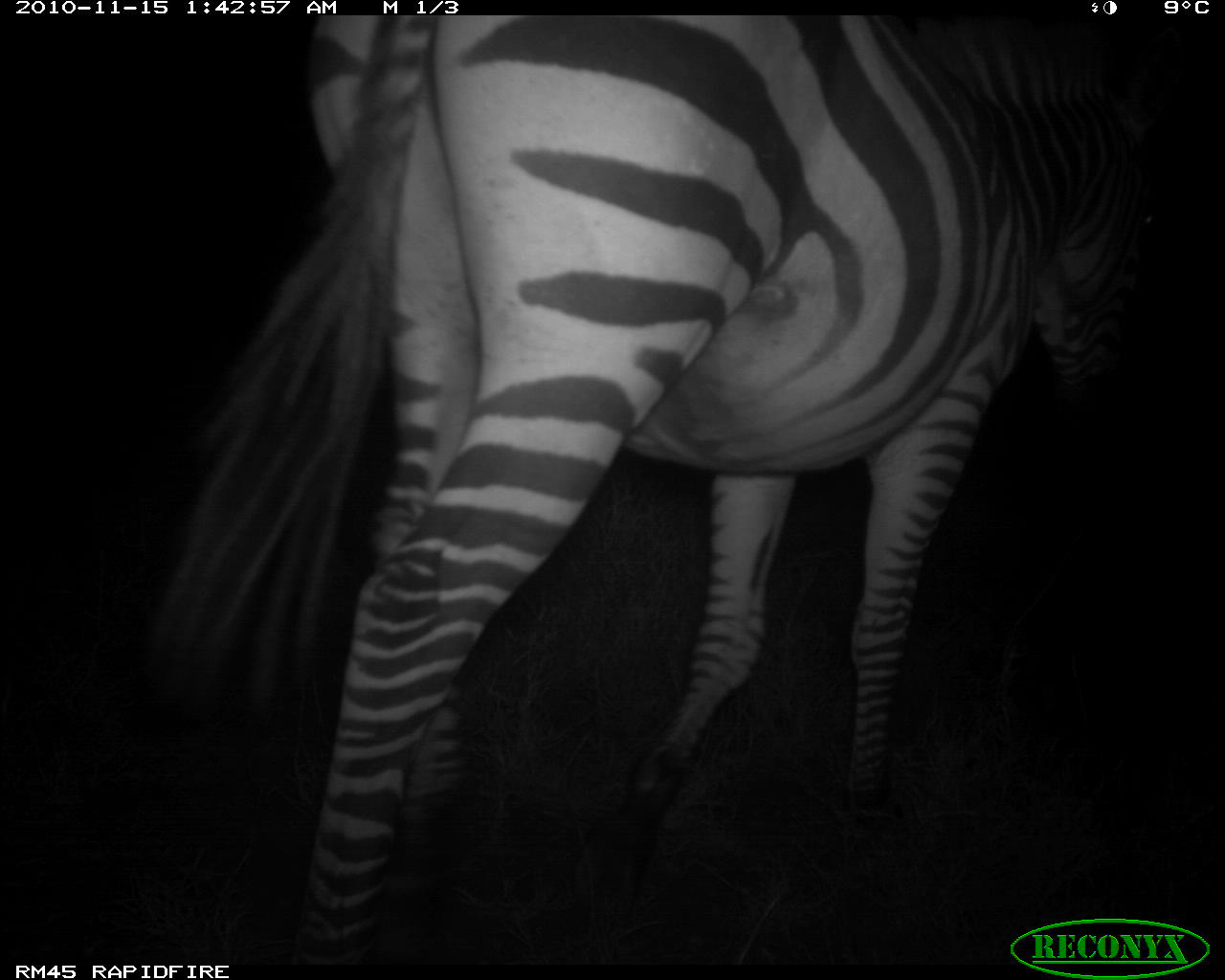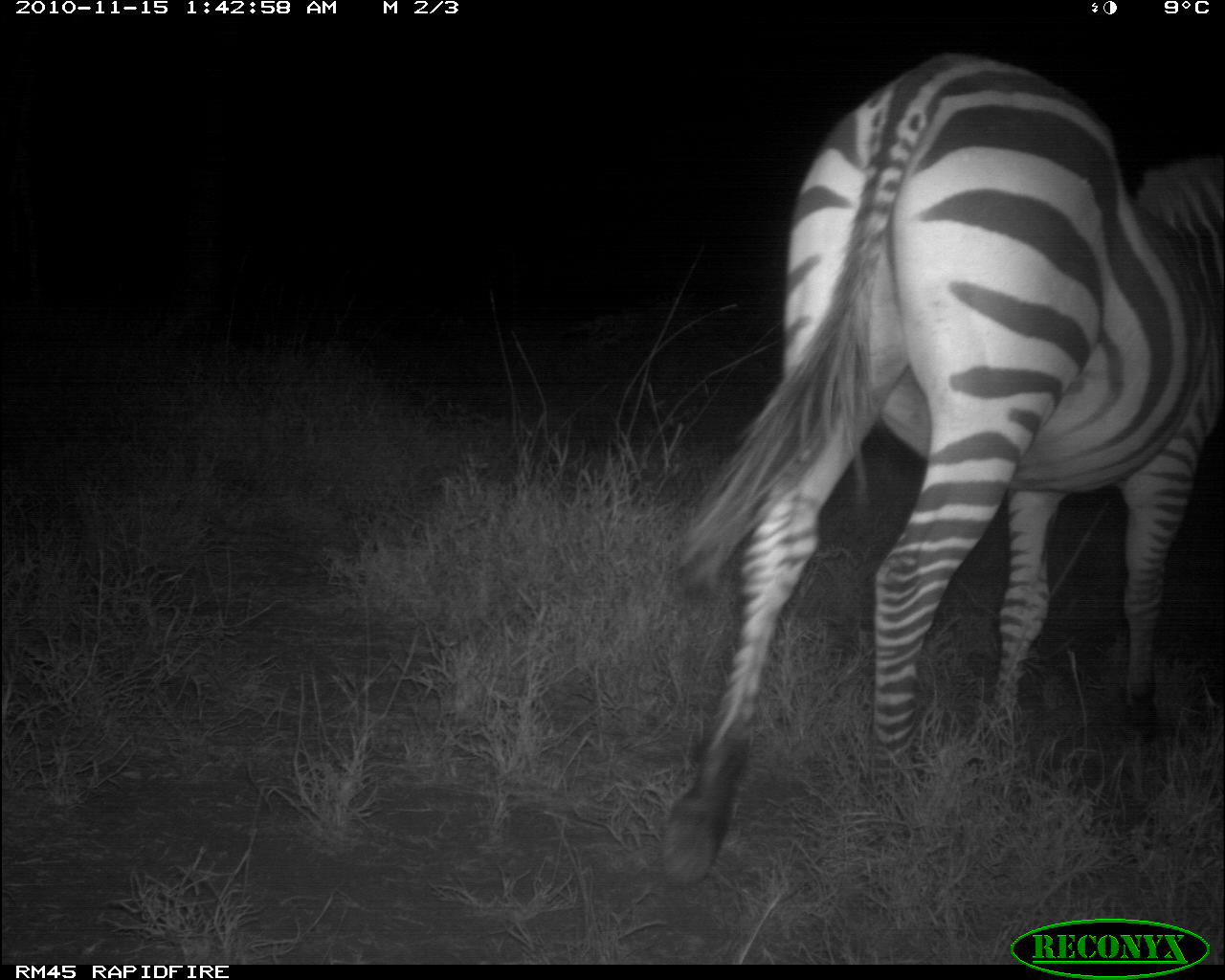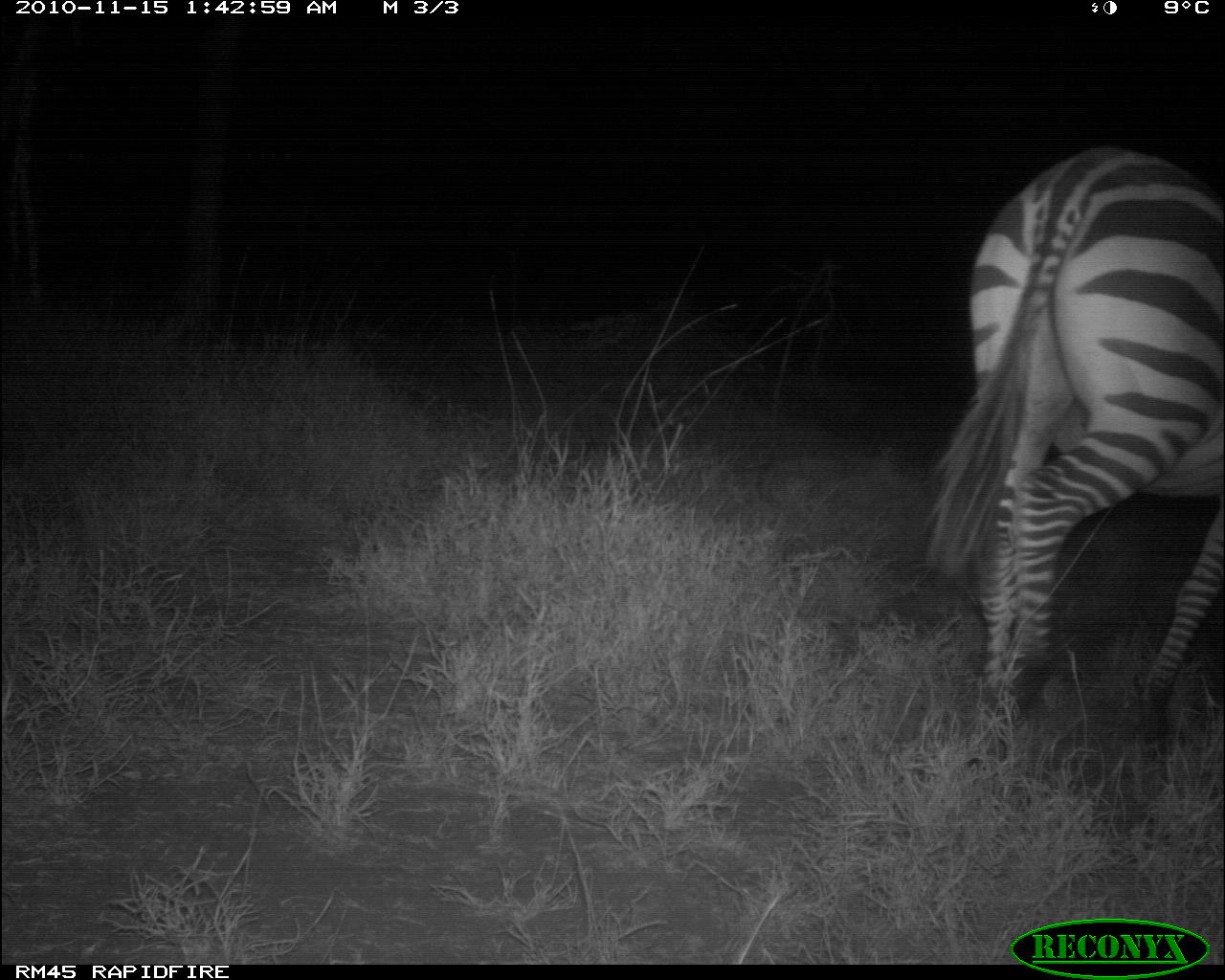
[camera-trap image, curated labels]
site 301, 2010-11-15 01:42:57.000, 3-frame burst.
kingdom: Animalia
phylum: Chordata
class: Mammalia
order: Perissodactyla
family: Equidae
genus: Equus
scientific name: Equus quagga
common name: plains zebra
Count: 1.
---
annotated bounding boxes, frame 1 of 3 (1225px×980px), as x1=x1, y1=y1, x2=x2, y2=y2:
equus quagga: x1=146, y1=14, x2=1182, y2=964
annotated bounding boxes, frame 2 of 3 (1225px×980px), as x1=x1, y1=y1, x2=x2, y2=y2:
equus quagga: x1=653, y1=48, x2=1225, y2=892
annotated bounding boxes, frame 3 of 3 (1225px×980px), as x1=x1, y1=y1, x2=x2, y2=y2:
equus quagga: x1=910, y1=142, x2=1225, y2=767